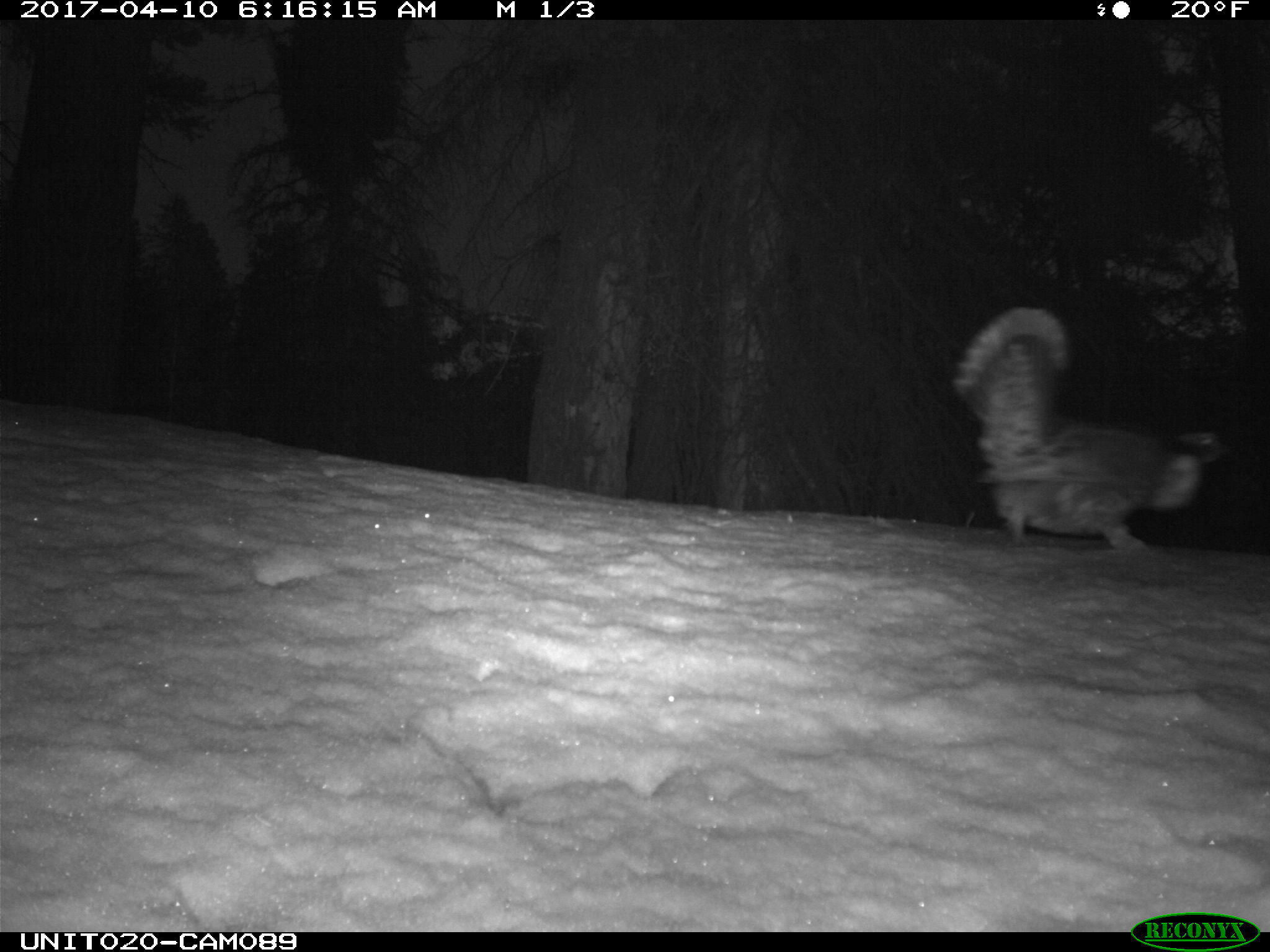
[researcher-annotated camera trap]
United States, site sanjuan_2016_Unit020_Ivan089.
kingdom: Animalia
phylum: Chordata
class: Aves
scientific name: Aves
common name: birds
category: unidentified bird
Unidentified bird (birds) (Aves).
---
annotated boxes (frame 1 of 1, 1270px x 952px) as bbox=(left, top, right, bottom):
animal: bbox=(953, 306, 1232, 558)